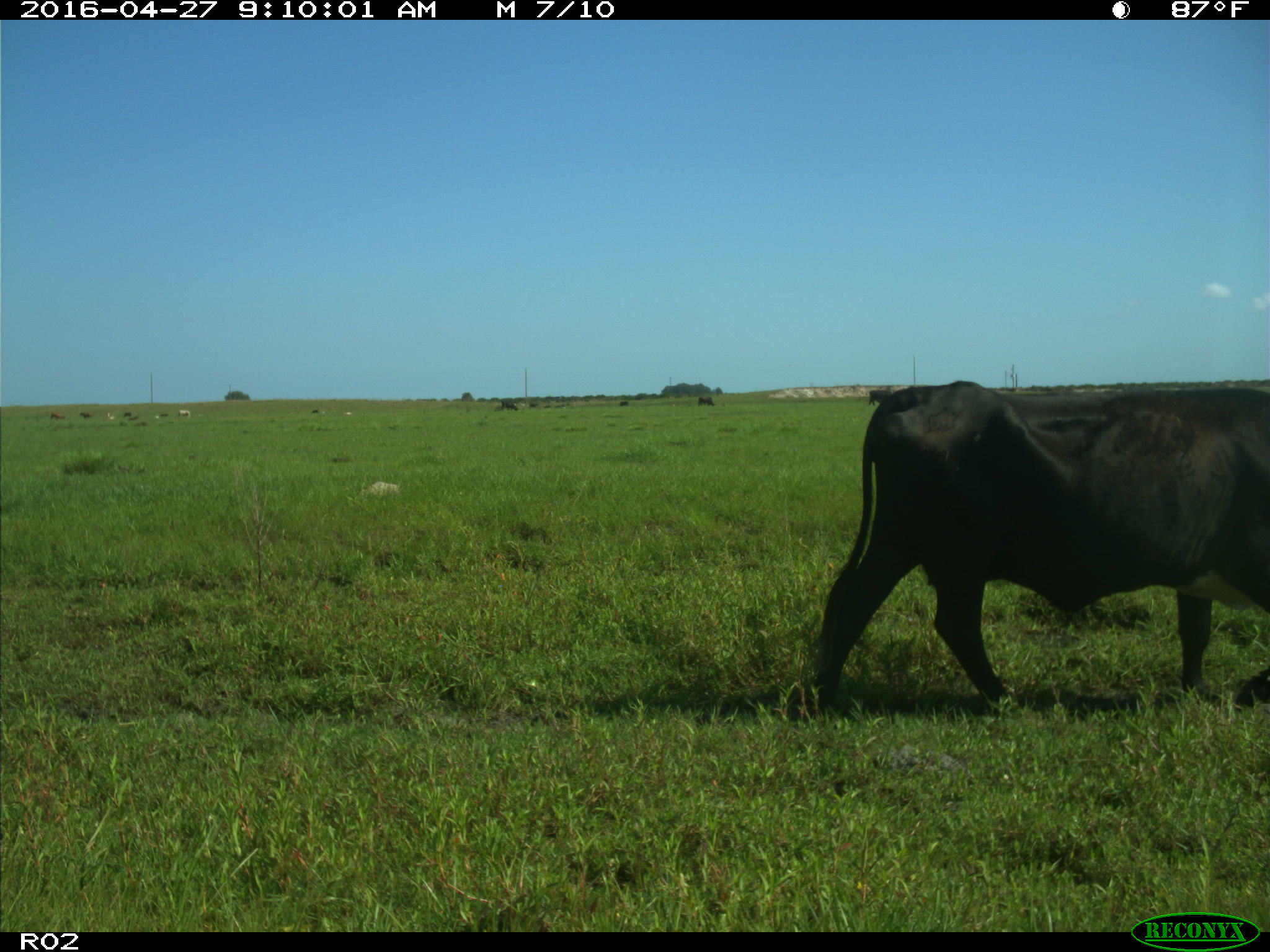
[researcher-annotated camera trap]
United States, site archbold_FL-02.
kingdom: Animalia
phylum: Chordata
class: Mammalia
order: Artiodactyla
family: Bovidae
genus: Bos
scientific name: Bos taurus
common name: domestic cow